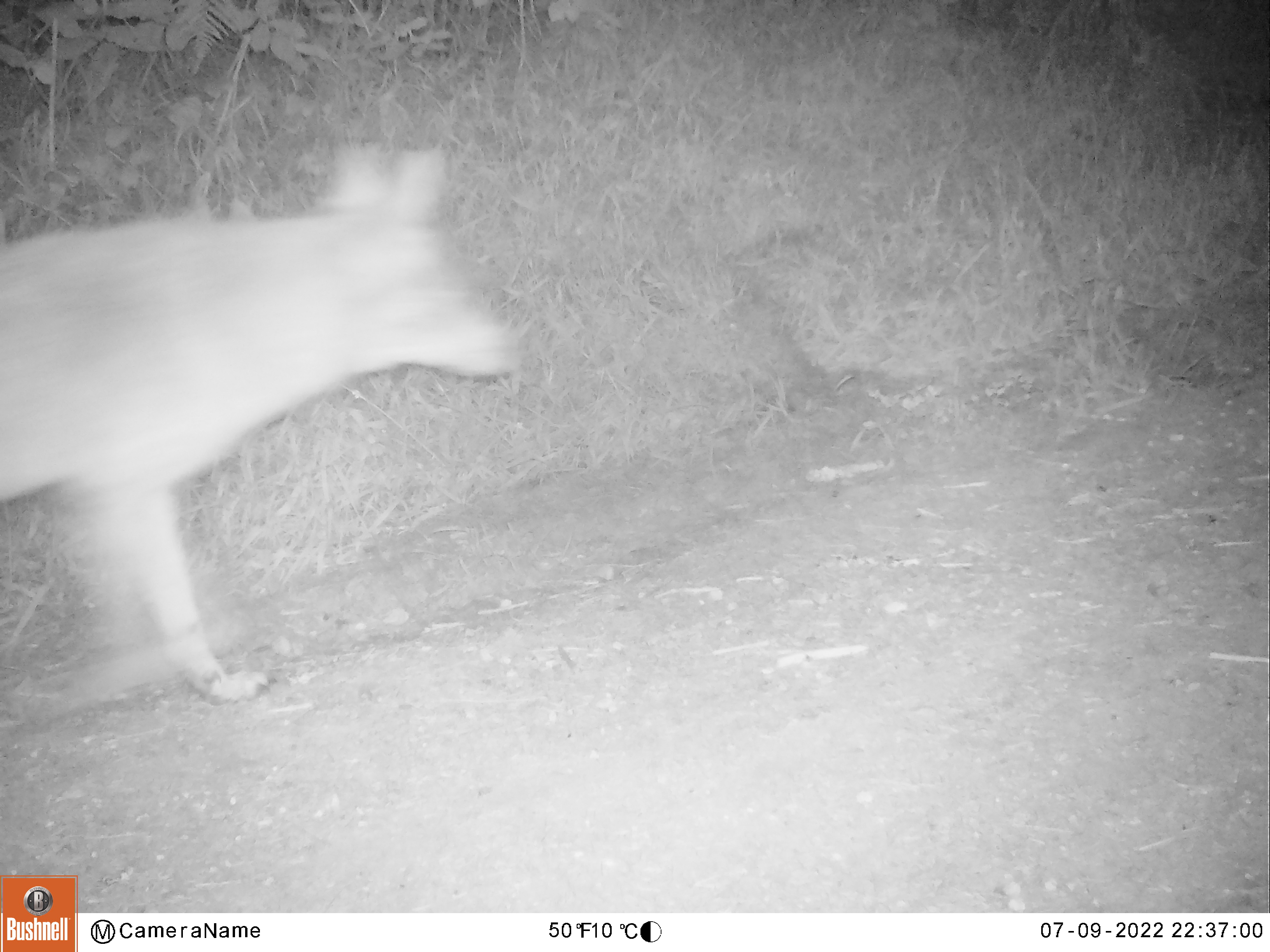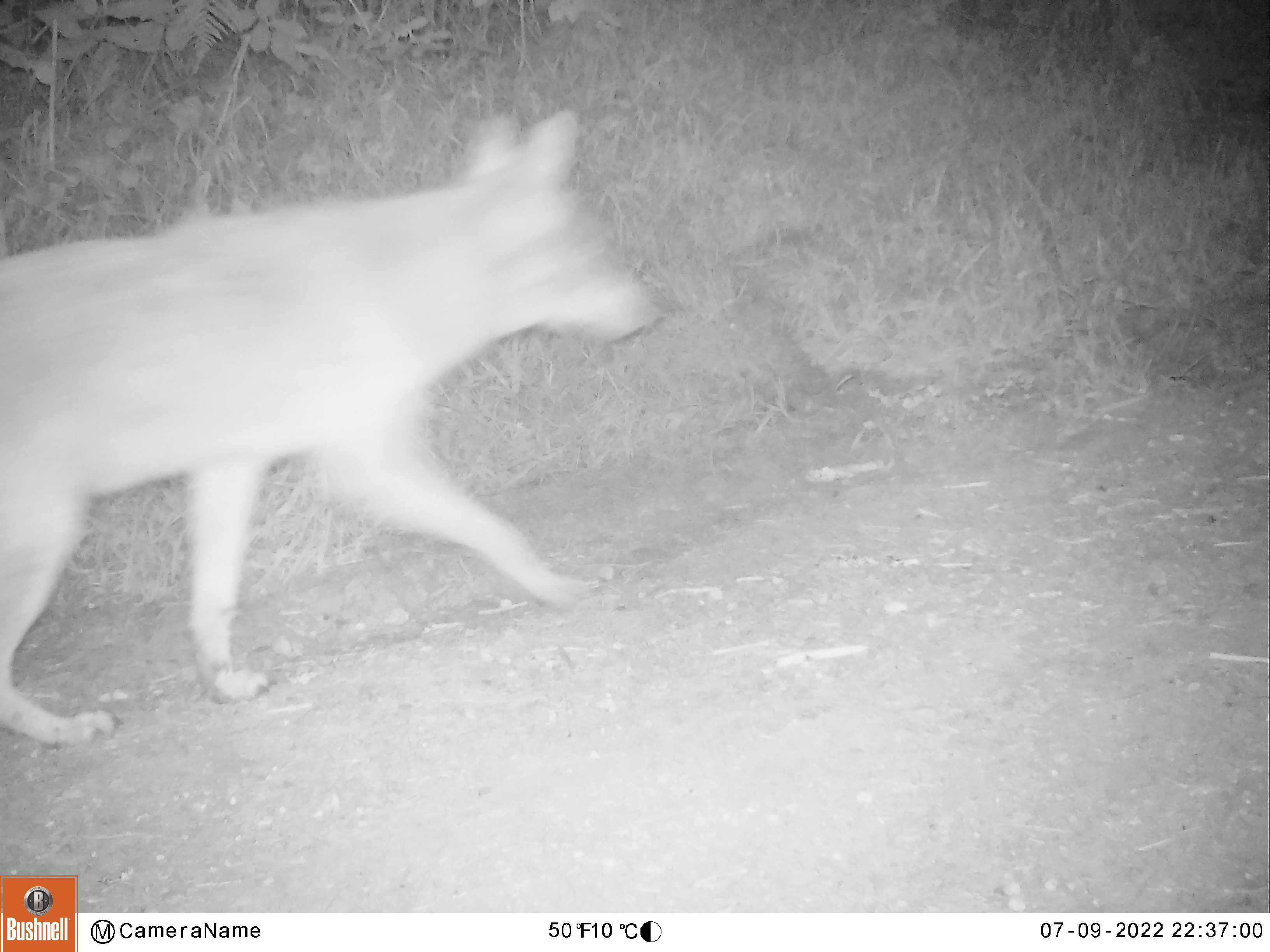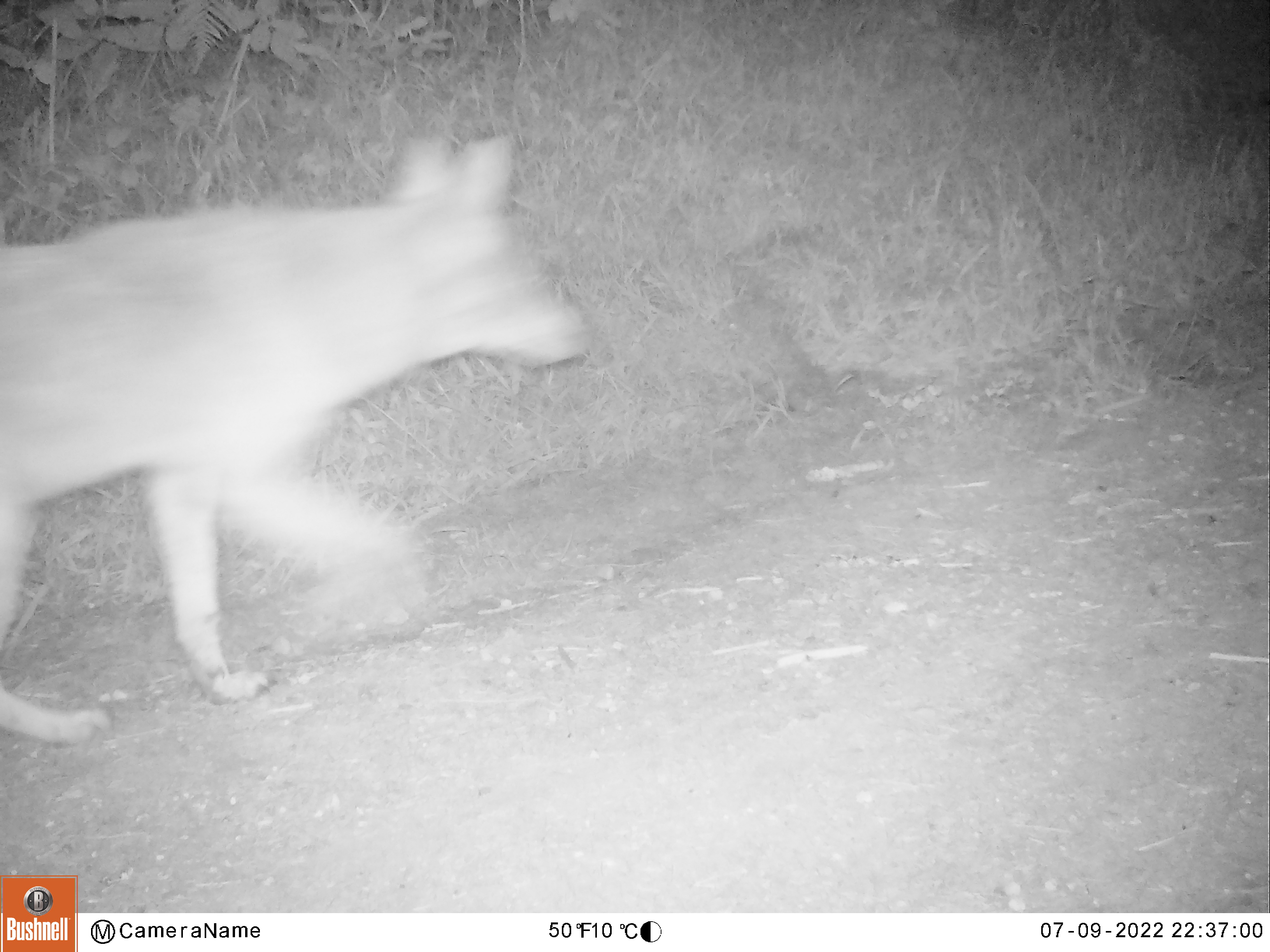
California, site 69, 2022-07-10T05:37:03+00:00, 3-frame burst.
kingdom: Animalia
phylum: Chordata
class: Mammalia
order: Carnivora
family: Canidae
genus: Canis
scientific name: Canis latrans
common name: coyote